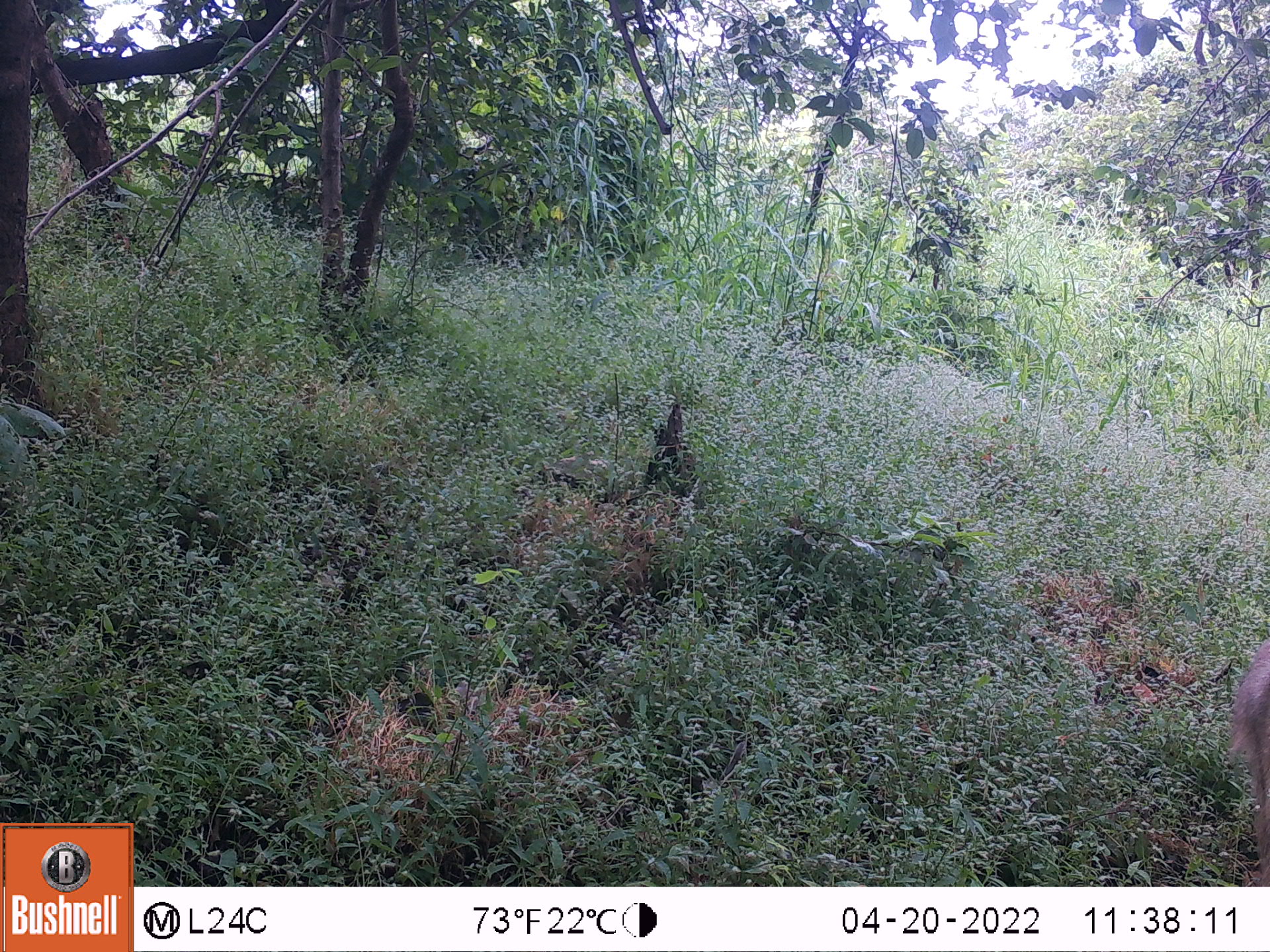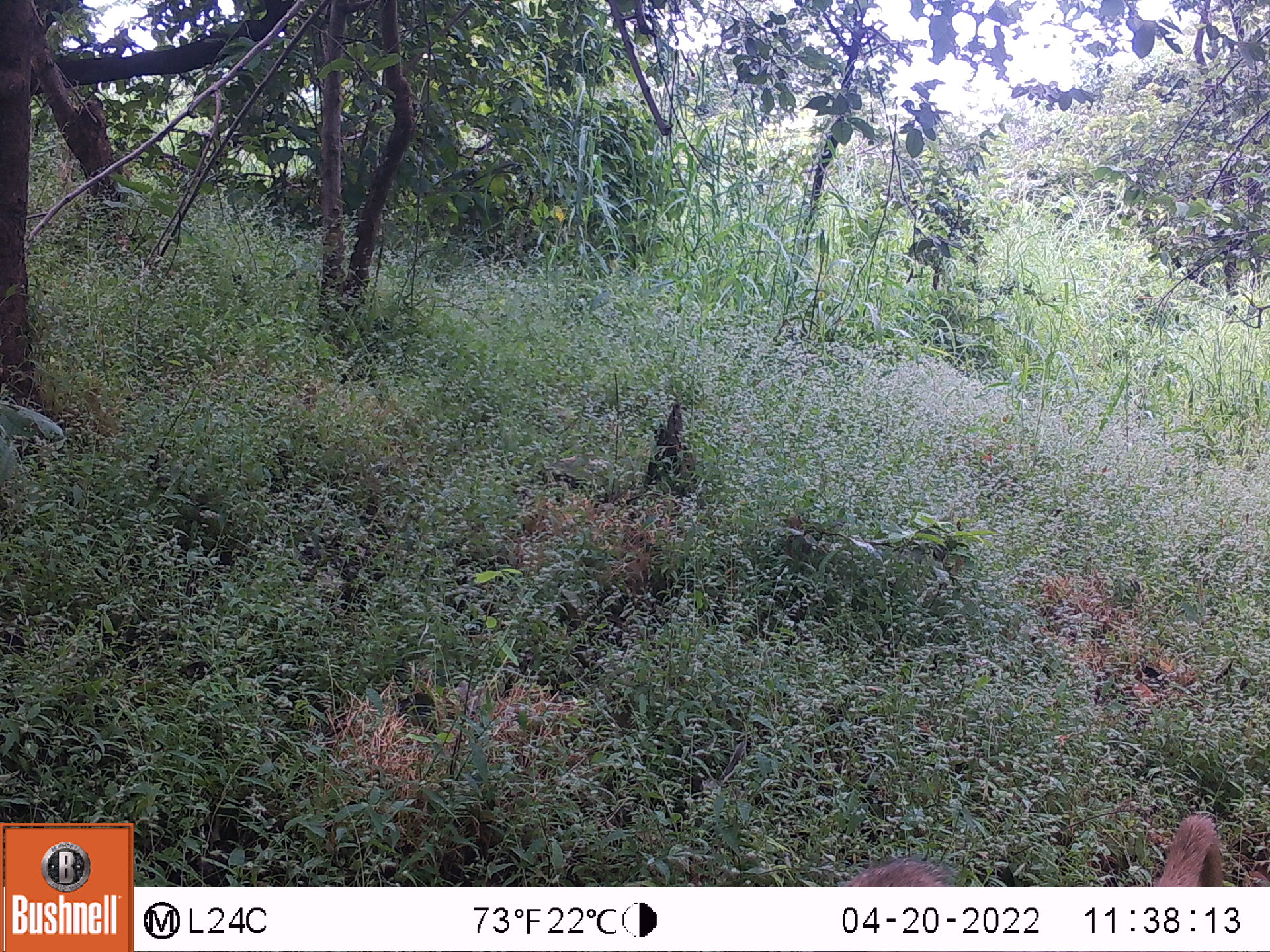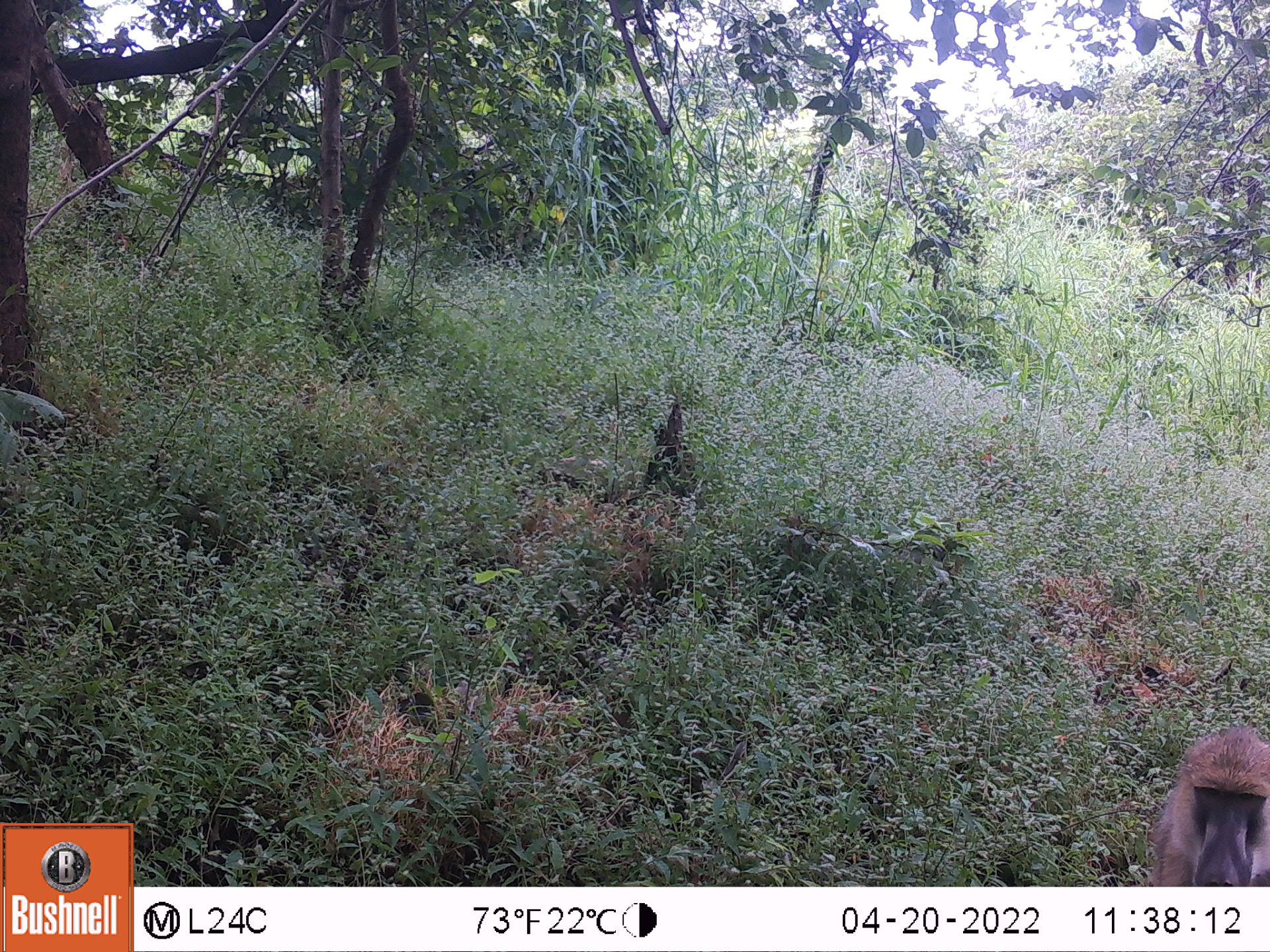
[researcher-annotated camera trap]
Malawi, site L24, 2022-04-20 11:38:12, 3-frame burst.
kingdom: Animalia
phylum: Chordata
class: Mammalia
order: Primates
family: Cercopithecidae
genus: Papio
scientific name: Papio cynocephalus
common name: yellow baboon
Yellow baboon (Papio cynocephalus), count 1.